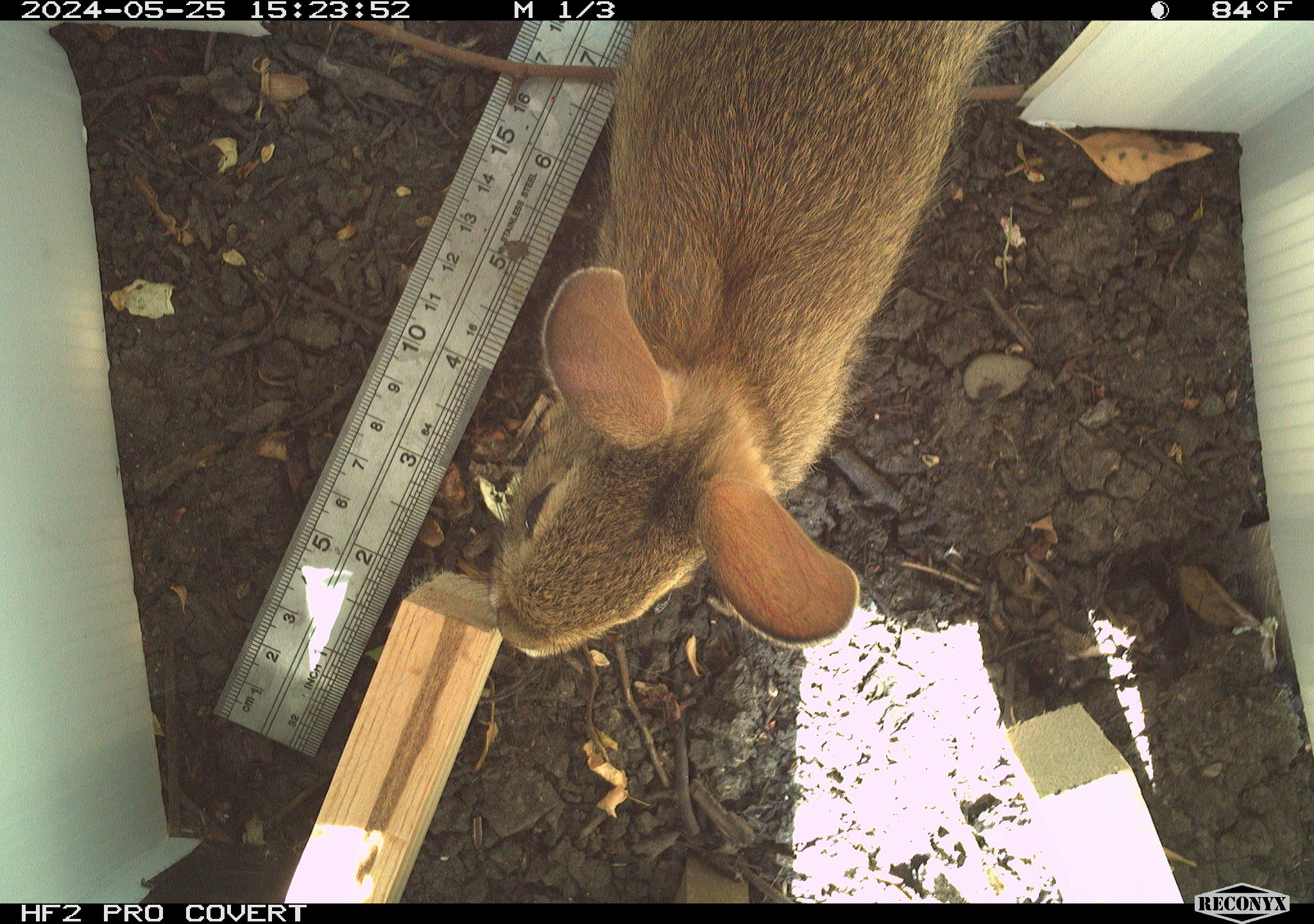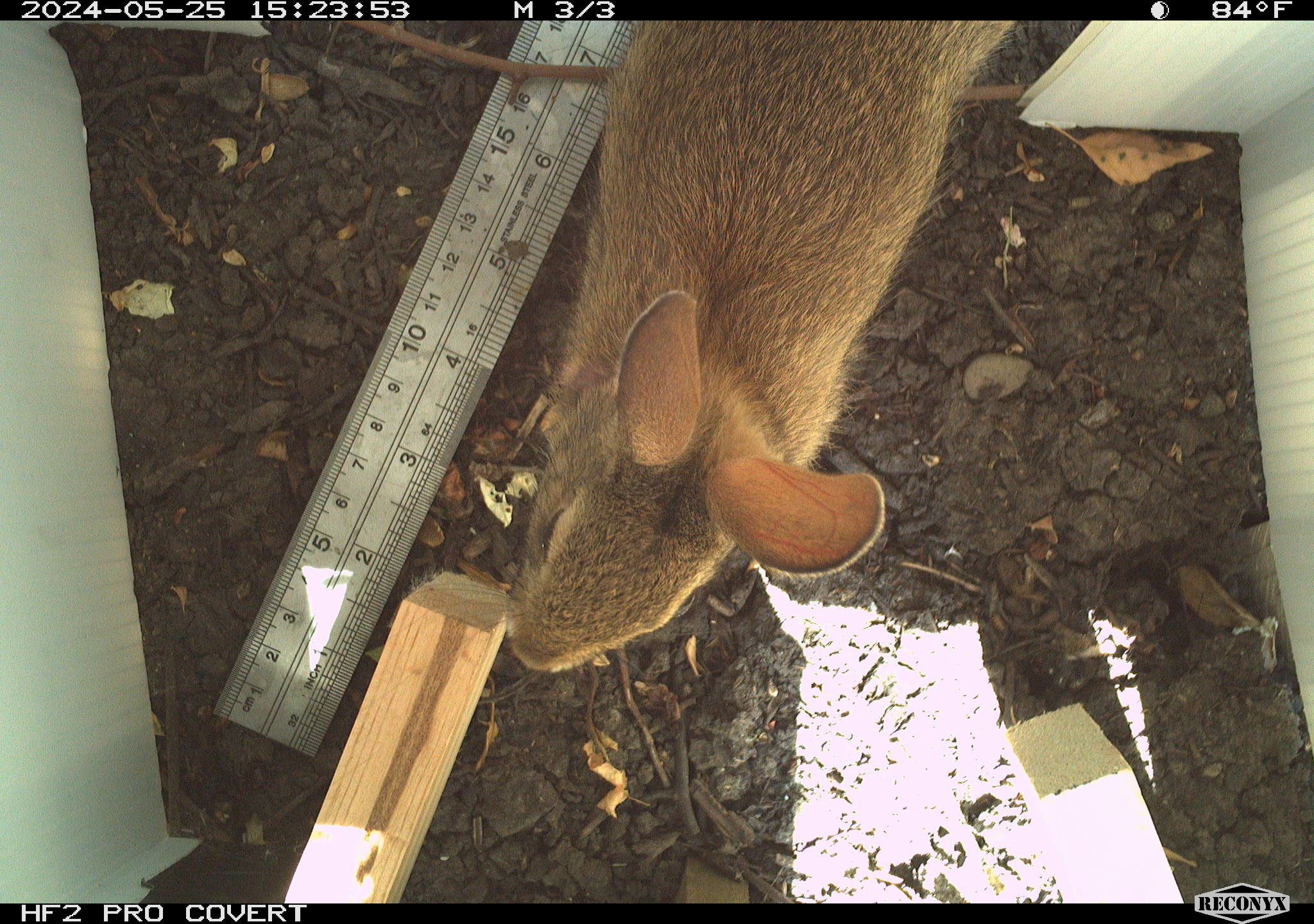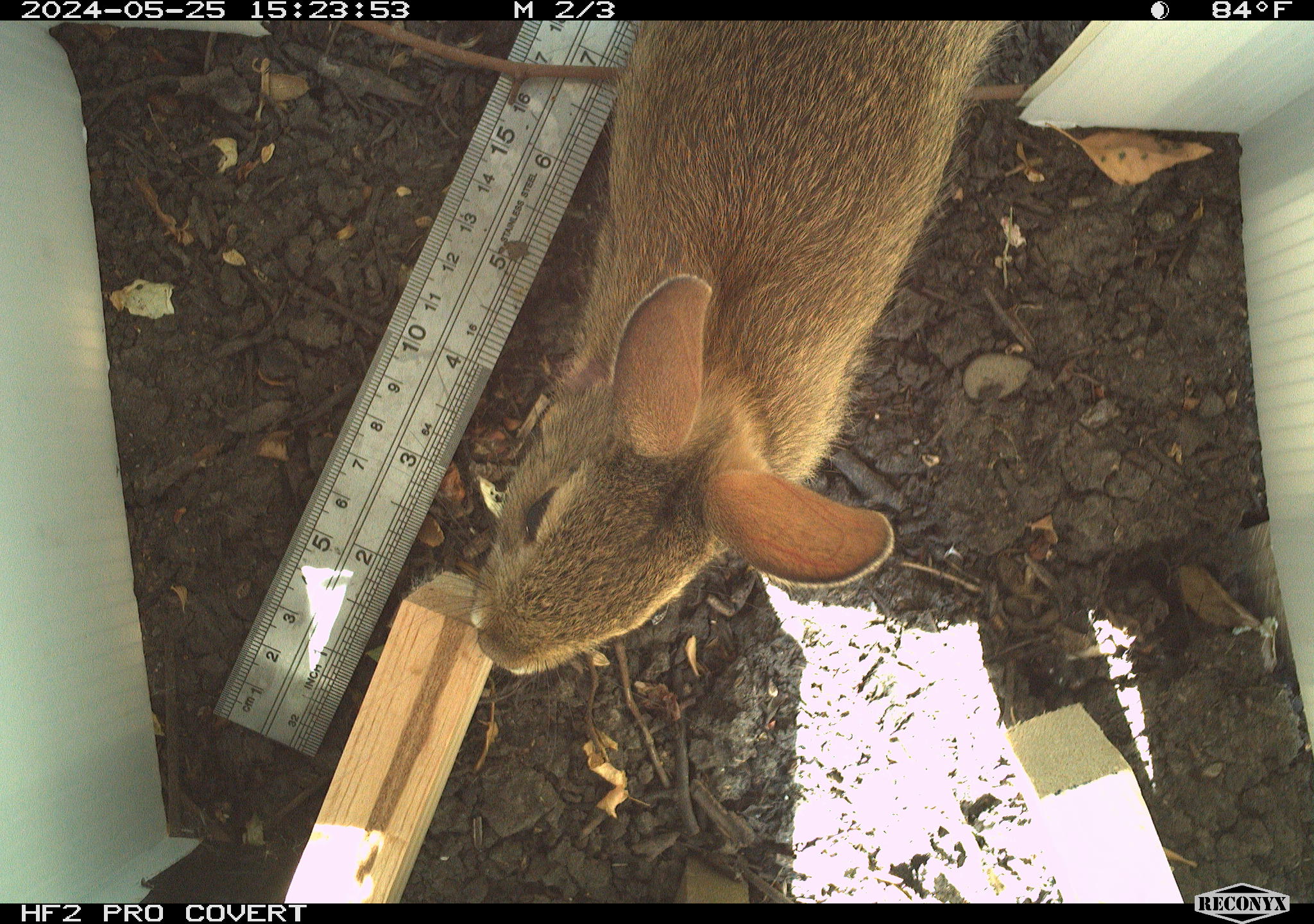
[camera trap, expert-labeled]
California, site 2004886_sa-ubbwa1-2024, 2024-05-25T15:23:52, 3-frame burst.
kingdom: Animalia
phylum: Chordata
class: Mammalia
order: Lagomorpha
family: Leporidae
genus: Sylvilagus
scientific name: Sylvilagus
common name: cottontail rabbits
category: sylvilagus species